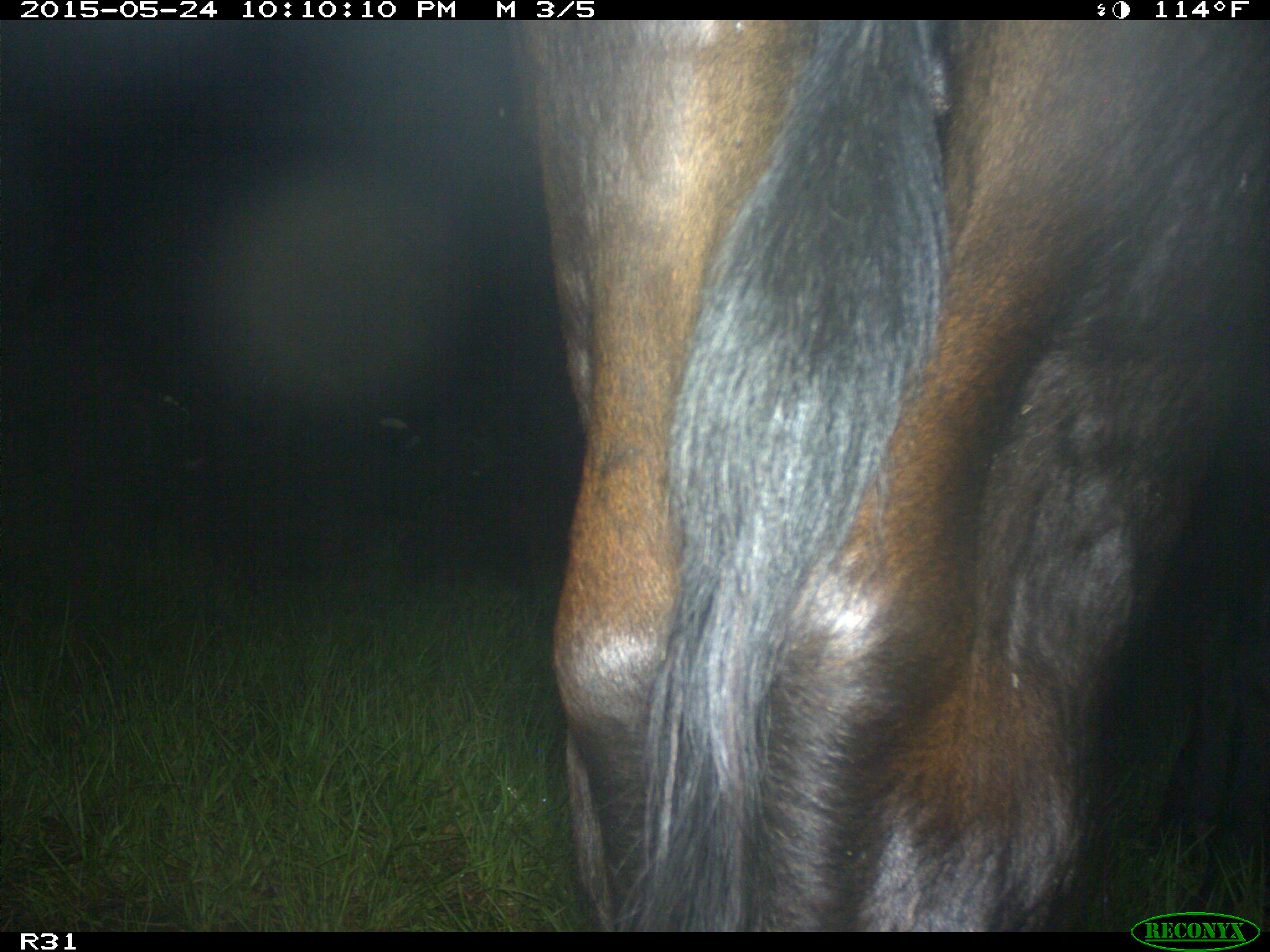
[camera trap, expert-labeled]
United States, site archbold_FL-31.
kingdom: Animalia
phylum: Chordata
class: Mammalia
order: Artiodactyla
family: Bovidae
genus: Bos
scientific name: Bos taurus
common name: domestic cow